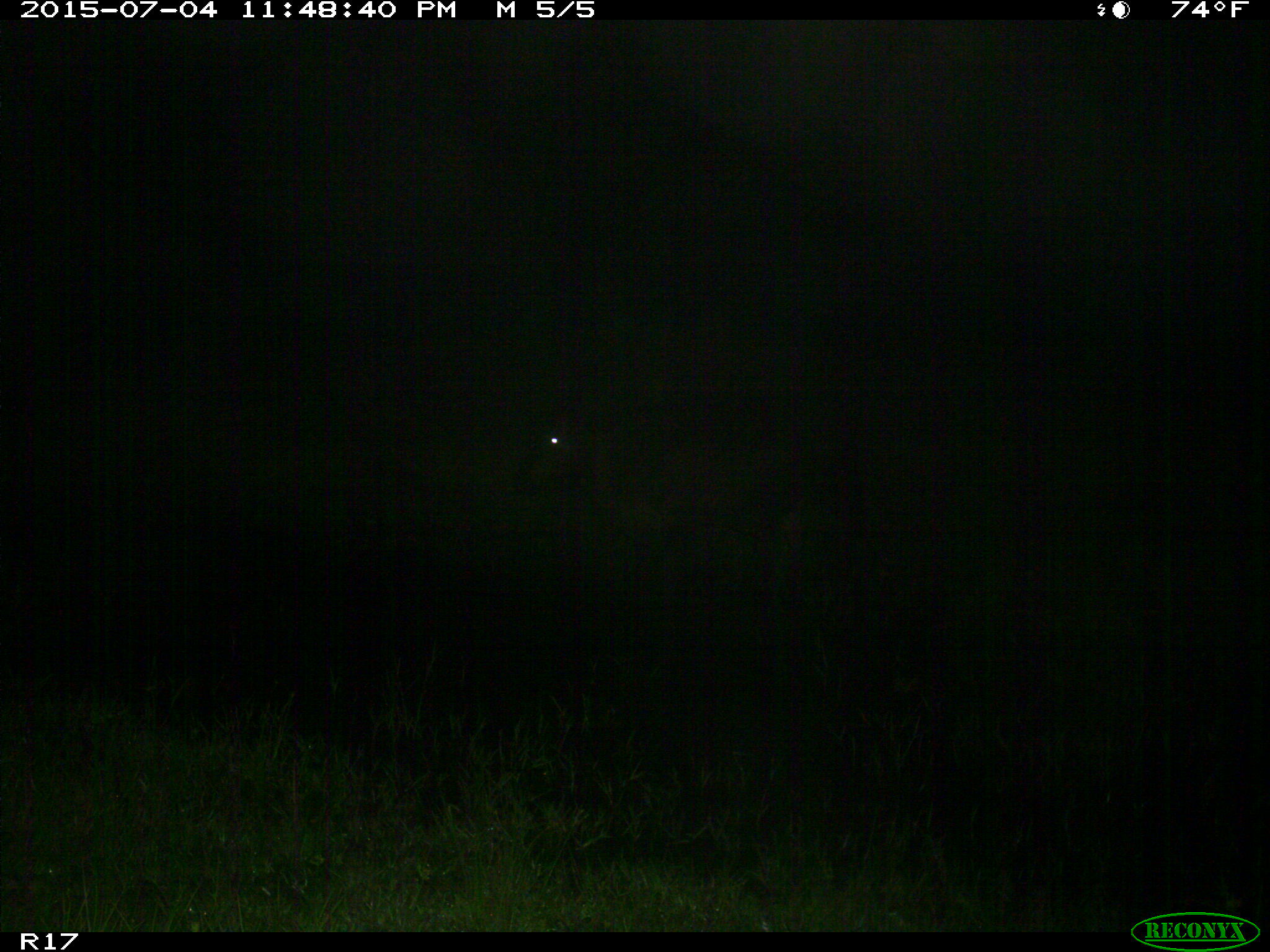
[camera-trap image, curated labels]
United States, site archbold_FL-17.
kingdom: Animalia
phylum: Chordata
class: Mammalia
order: Artiodactyla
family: Bovidae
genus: Bos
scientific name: Bos taurus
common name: domestic cow